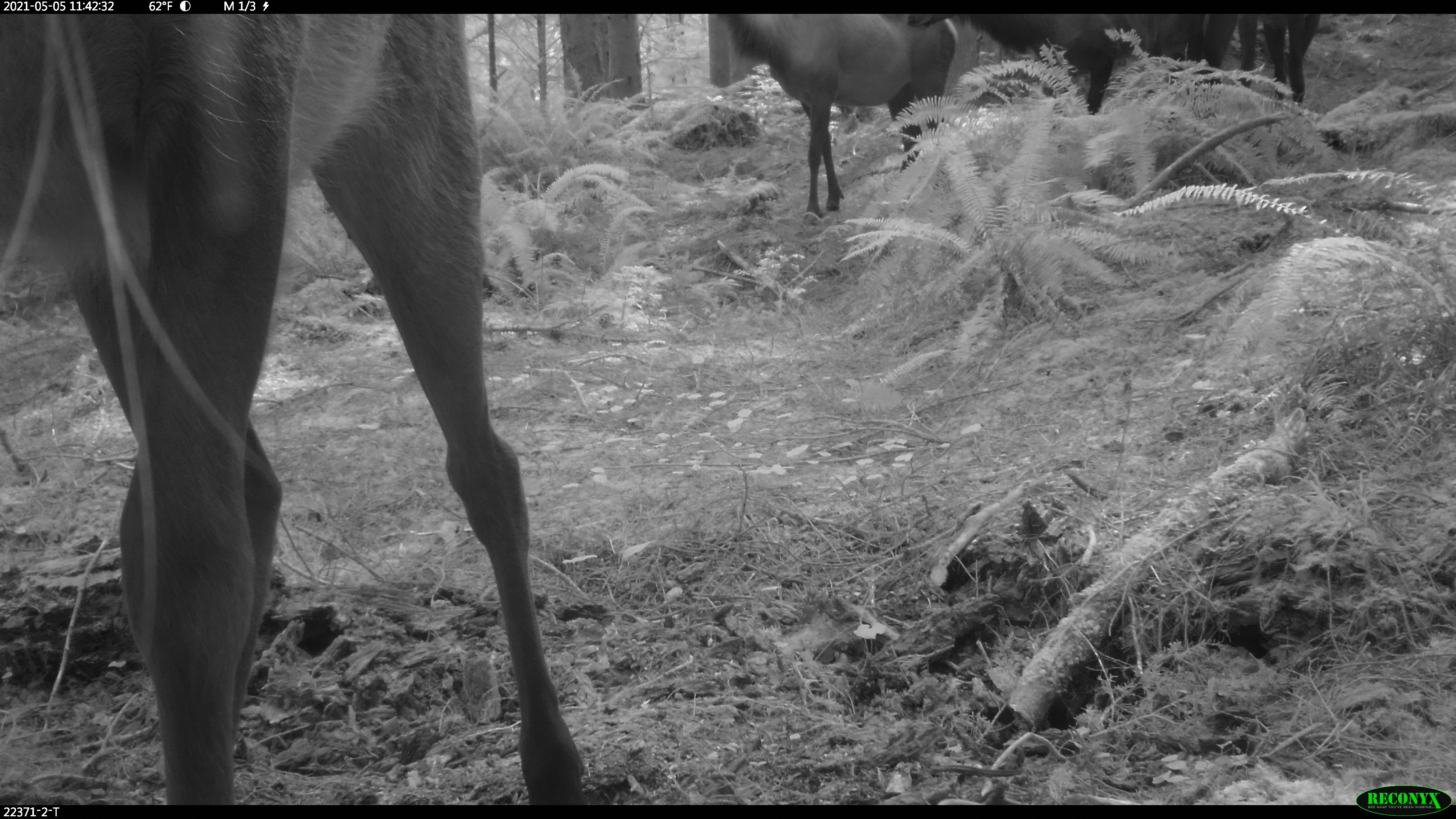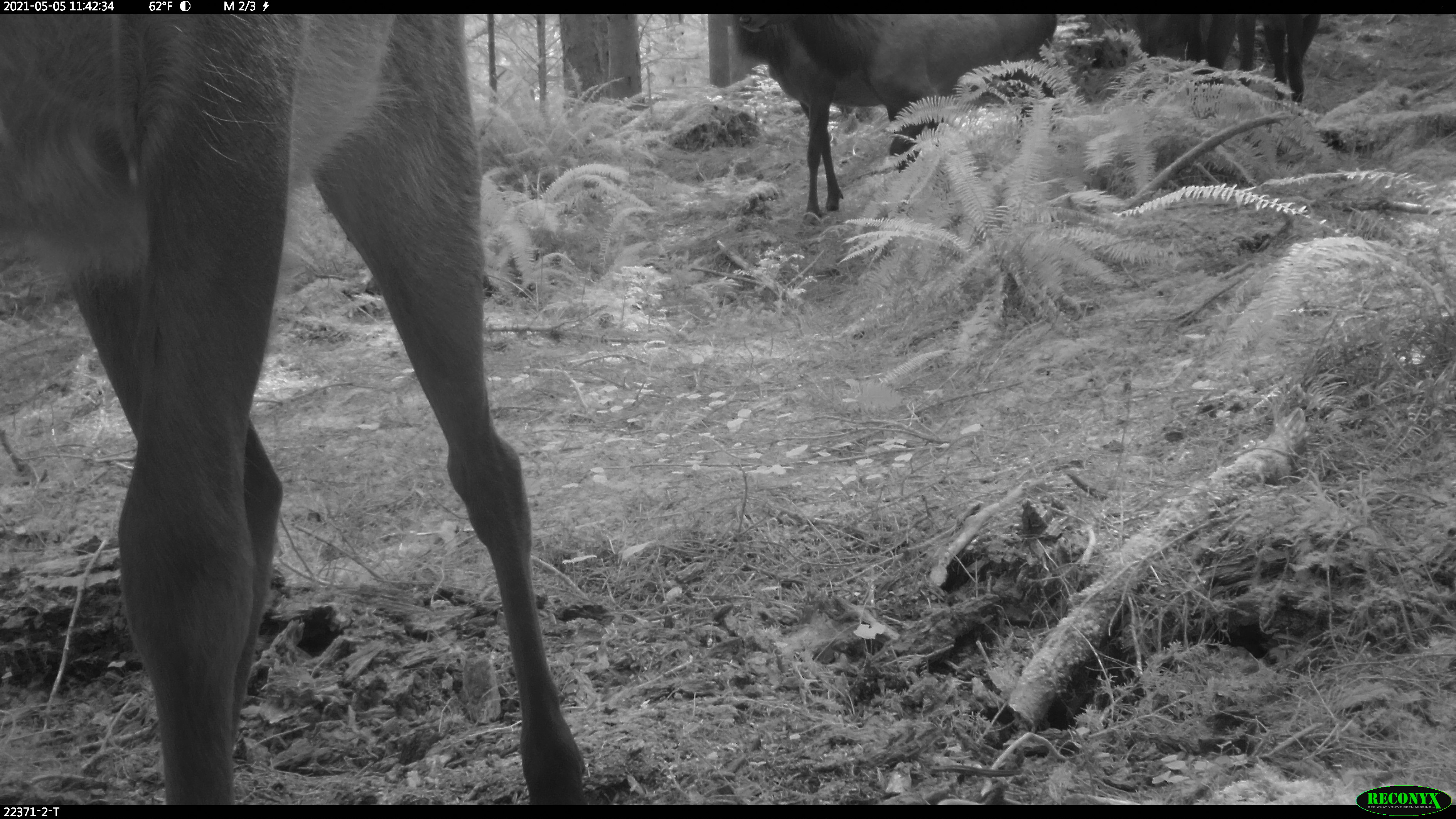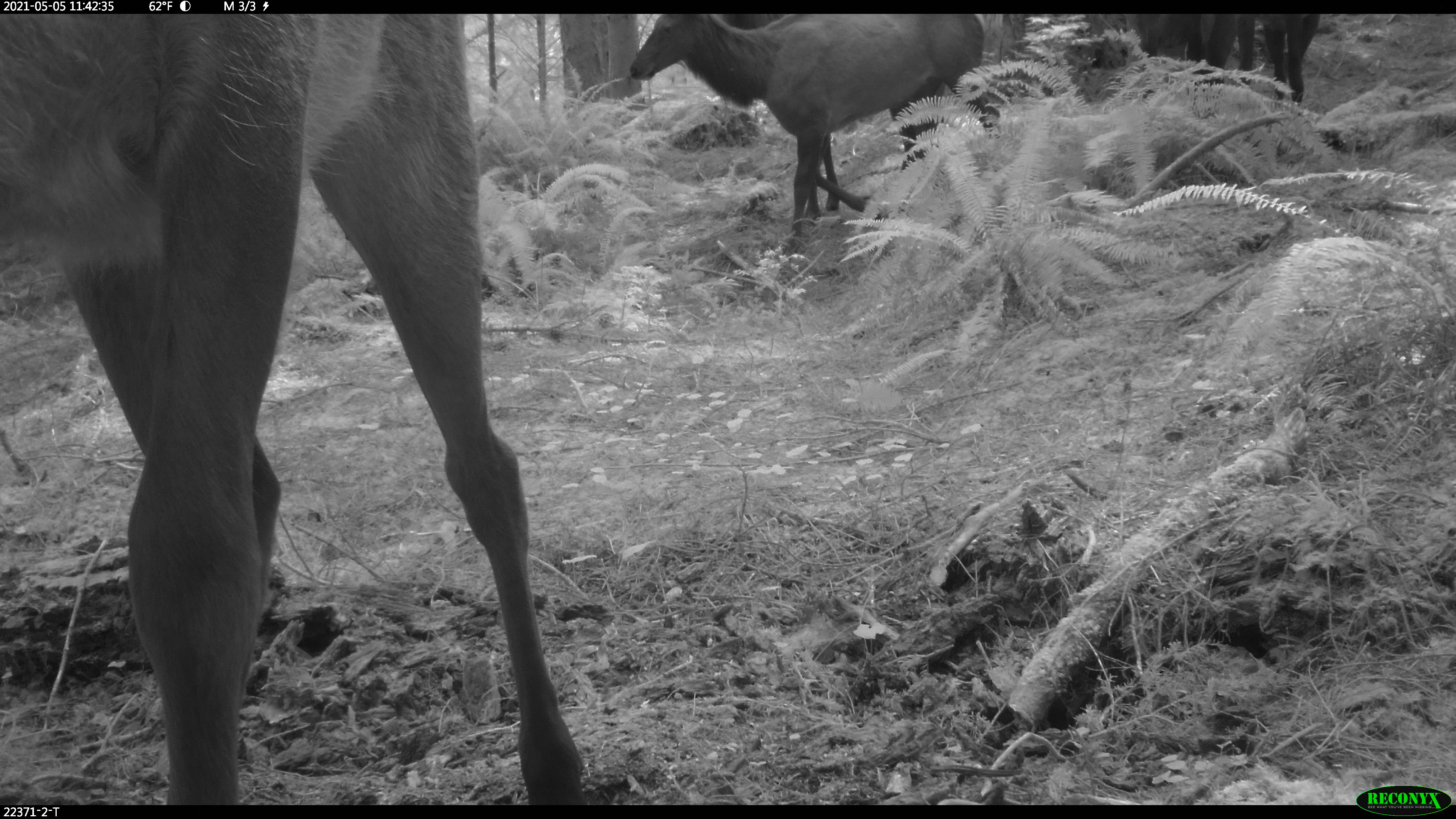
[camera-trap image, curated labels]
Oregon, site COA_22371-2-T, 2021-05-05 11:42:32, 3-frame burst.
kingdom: Animalia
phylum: Chordata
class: Mammalia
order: Artiodactyla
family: Cervidae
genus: Cervus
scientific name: Cervus canadensis roosevelti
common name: roosevelt elk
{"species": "roosevelt elk (Cervus canadensis roosevelti)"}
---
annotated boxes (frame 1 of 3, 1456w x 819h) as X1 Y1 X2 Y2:
roosevelt elk: 0 13 600 803; 704 14 989 242; 900 14 1214 133; 1156 14 1335 123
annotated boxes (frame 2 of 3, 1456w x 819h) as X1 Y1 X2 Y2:
roosevelt elk: 0 14 610 806; 725 15 1066 188; 721 15 939 221; 1102 16 1335 135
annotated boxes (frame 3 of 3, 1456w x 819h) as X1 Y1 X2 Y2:
roosevelt elk: 0 14 601 806; 623 14 1000 277; 1100 14 1335 132